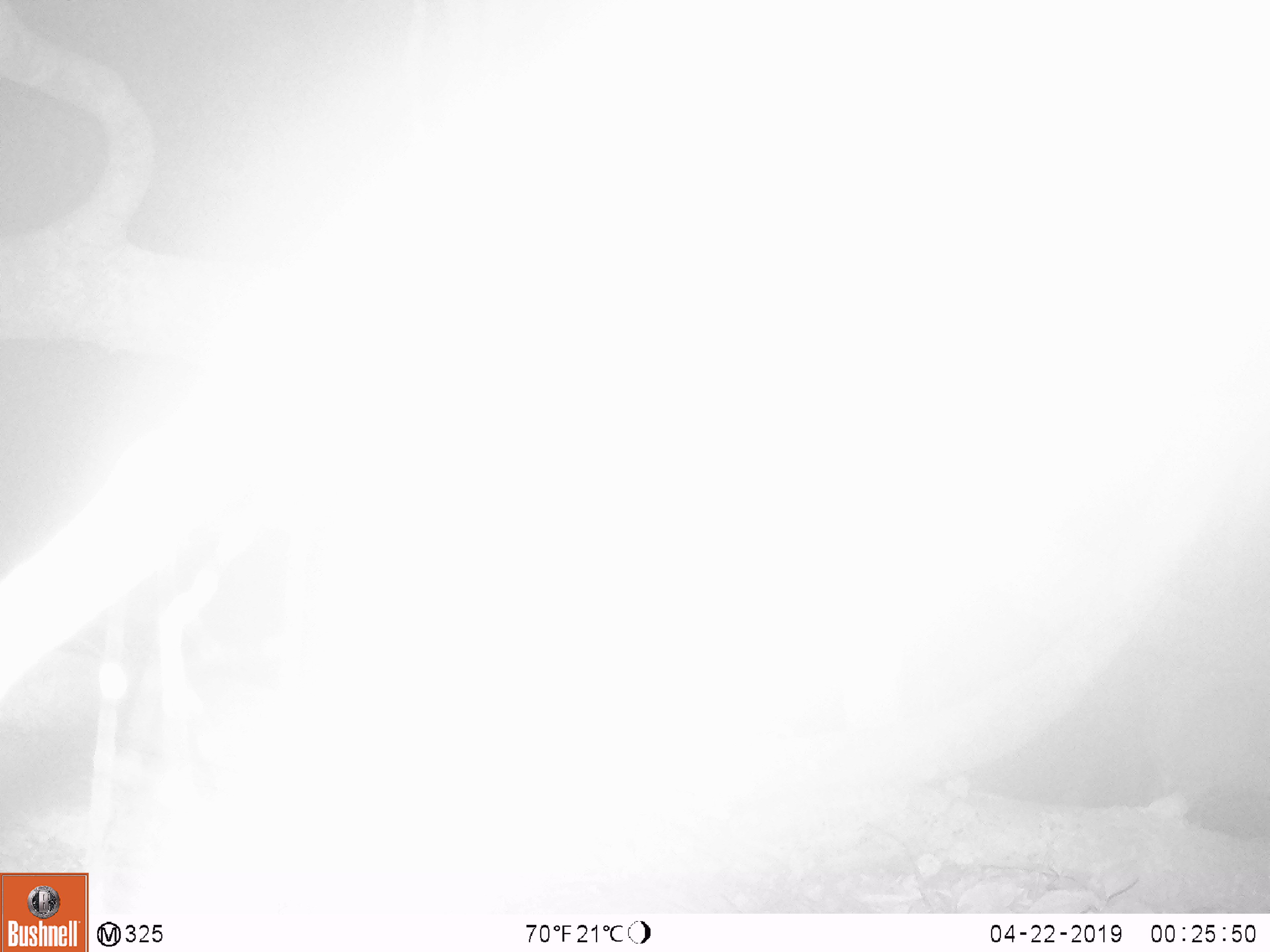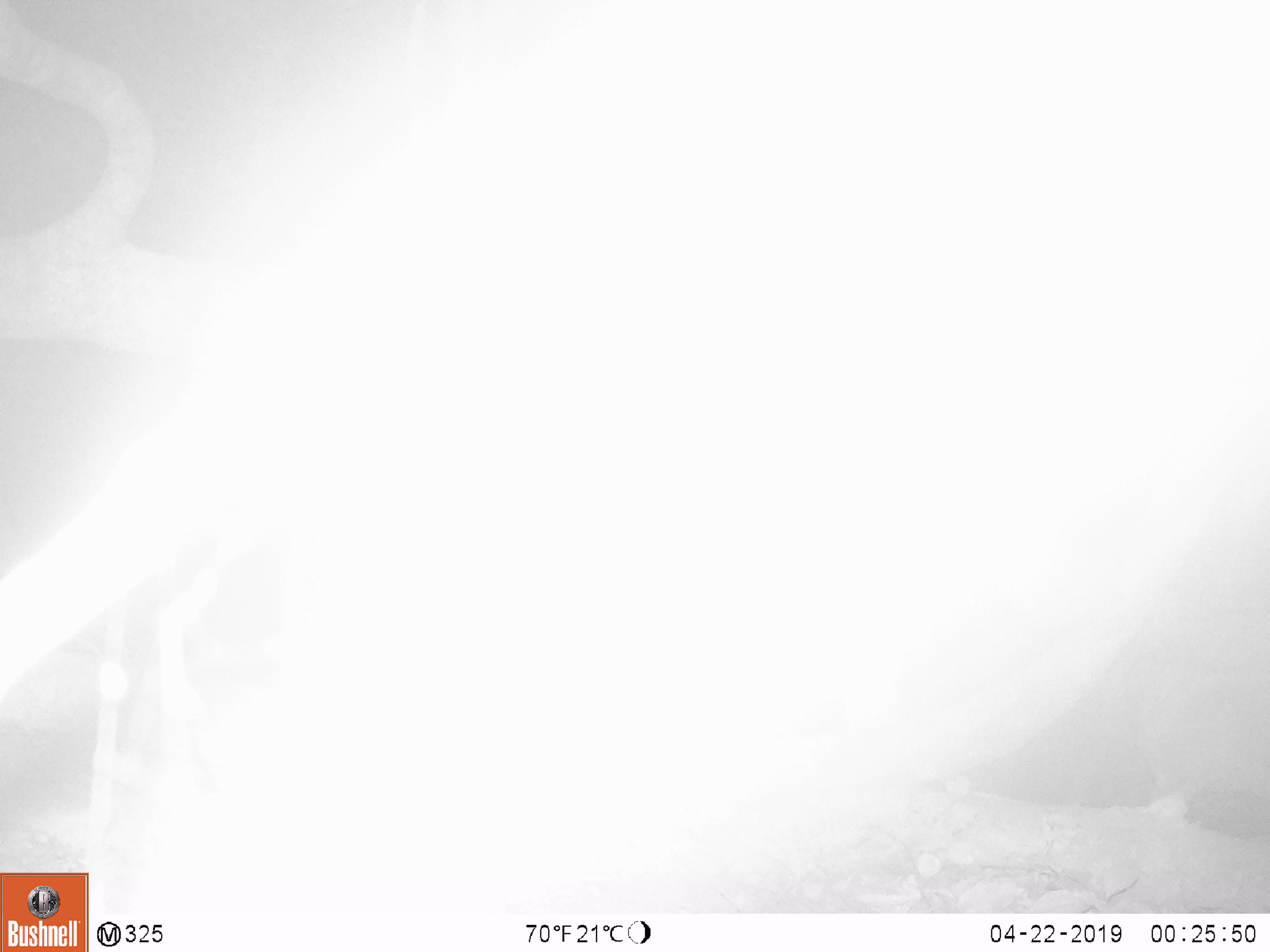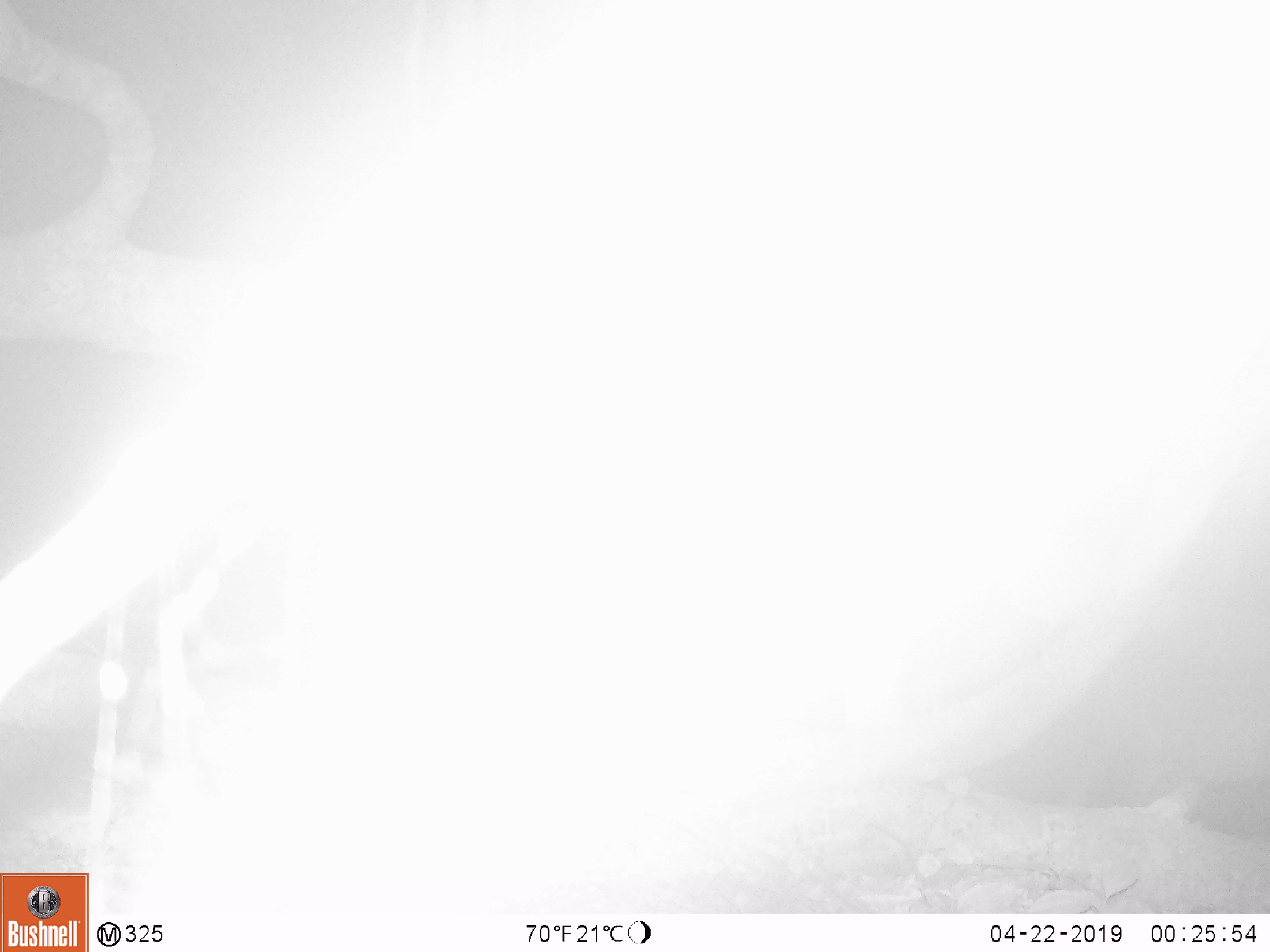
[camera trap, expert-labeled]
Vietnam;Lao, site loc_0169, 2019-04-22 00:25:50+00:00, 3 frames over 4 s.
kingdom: Animalia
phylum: Chordata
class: Mammalia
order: Artiodactyla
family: Cervidae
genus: Muntiacus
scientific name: Muntiacus rooseveltorum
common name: roosevelt's muntjac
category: roosevelts muntjac group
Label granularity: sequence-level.